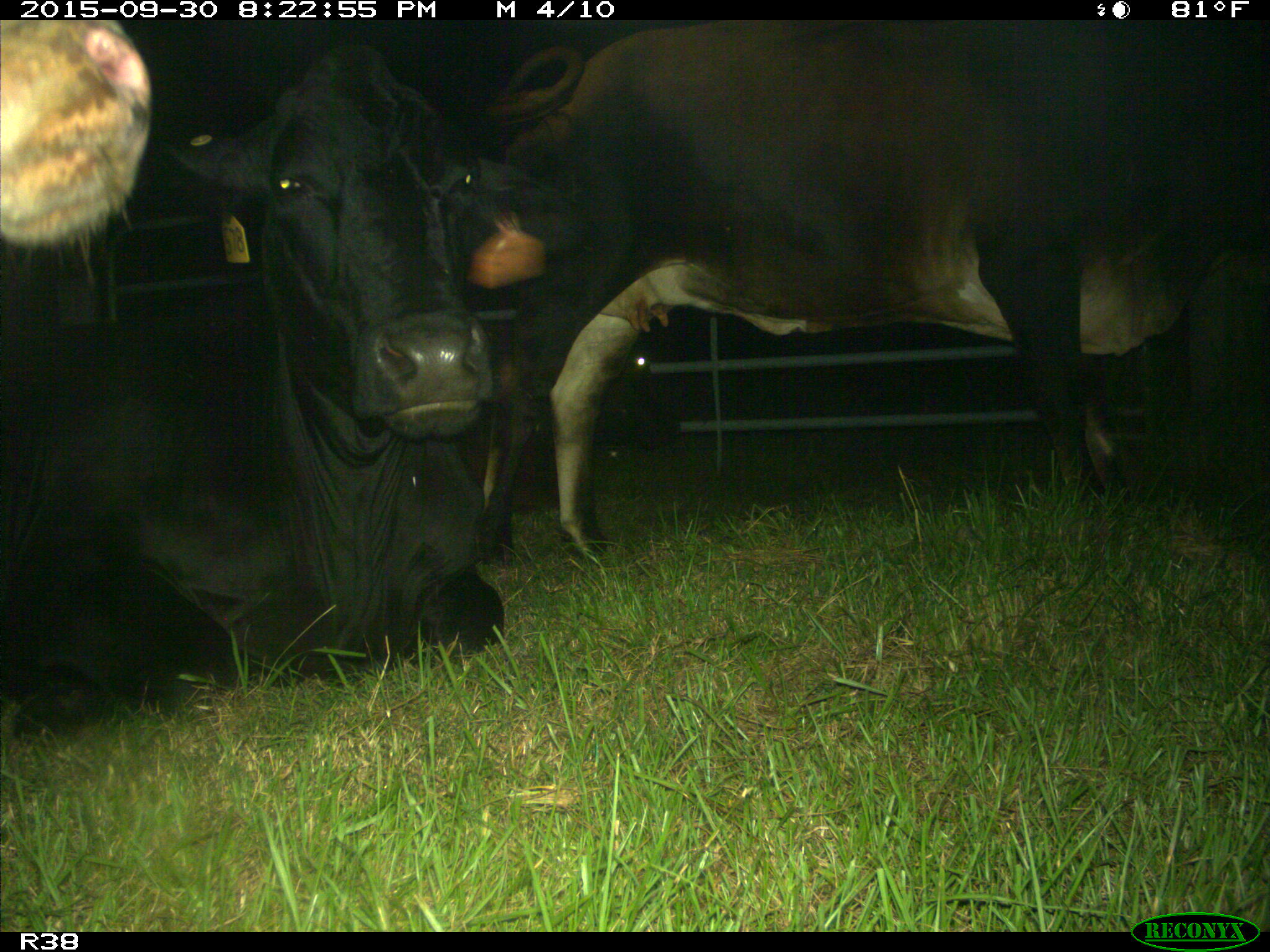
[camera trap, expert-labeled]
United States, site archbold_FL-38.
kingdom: Animalia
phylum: Chordata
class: Mammalia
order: Artiodactyla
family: Bovidae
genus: Bos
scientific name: Bos taurus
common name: domestic cow